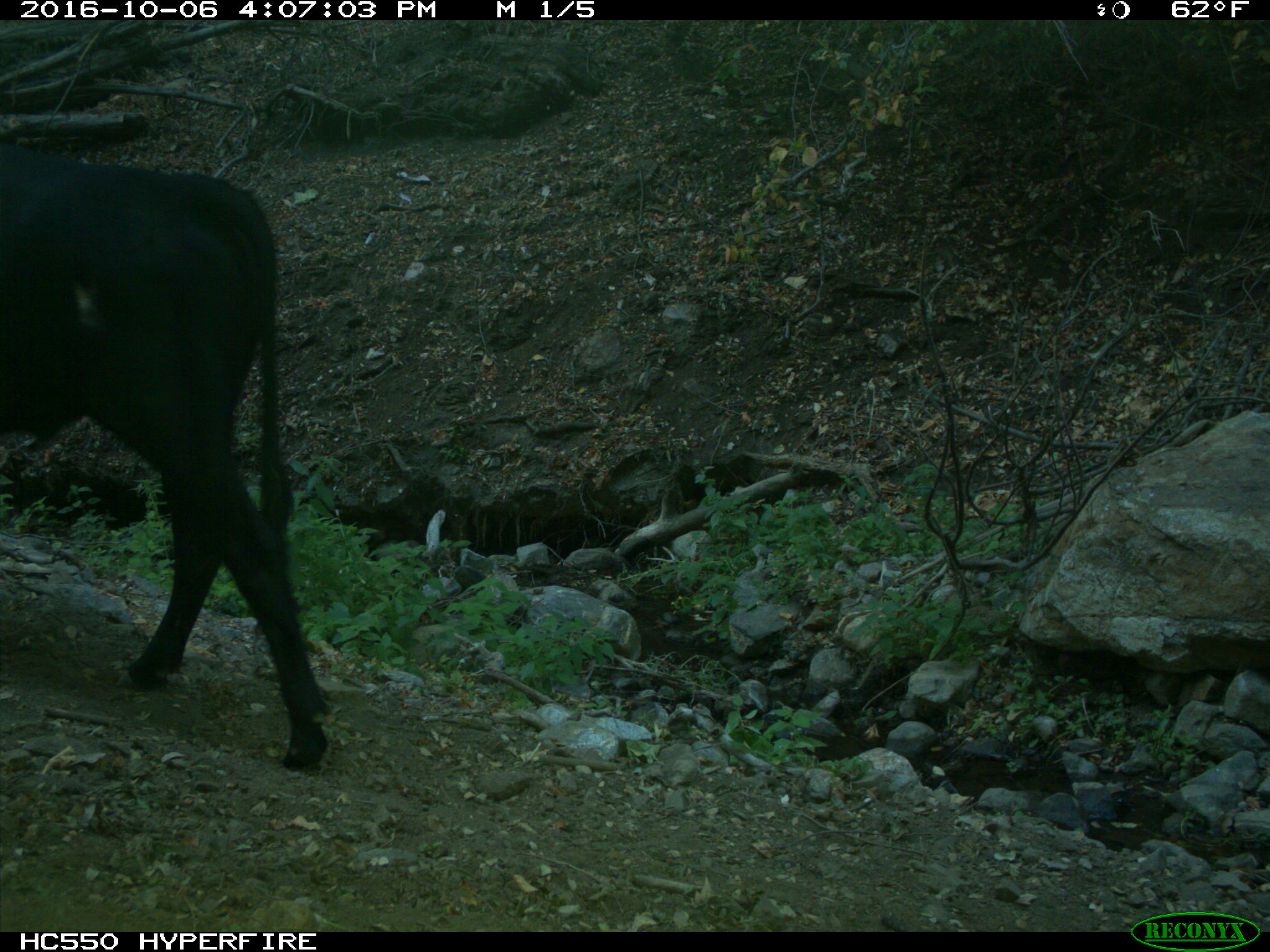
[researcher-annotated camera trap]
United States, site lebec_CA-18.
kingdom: Animalia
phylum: Chordata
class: Mammalia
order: Artiodactyla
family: Bovidae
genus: Bos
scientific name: Bos taurus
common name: domestic cow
Bos taurus (domestic cow).